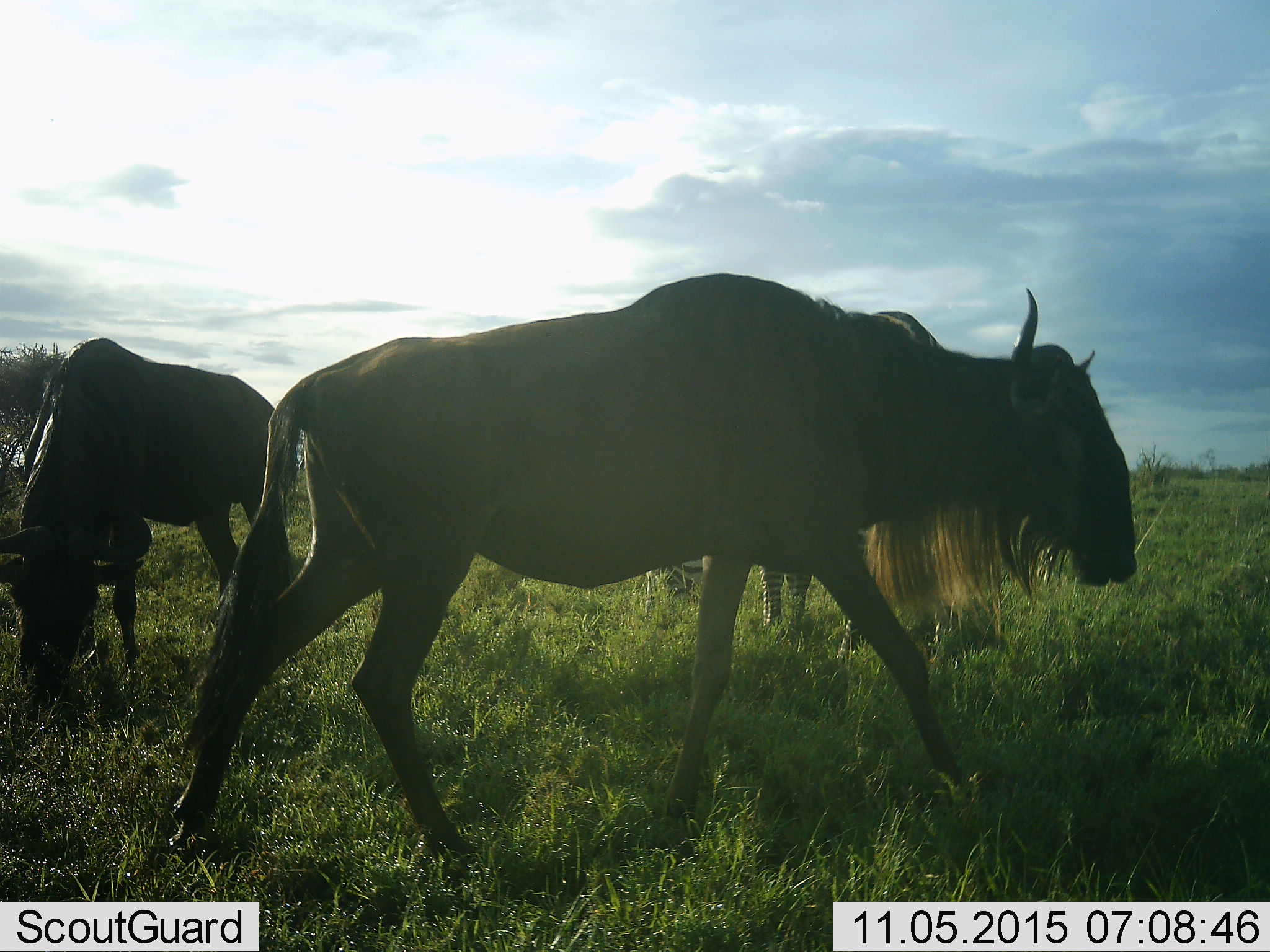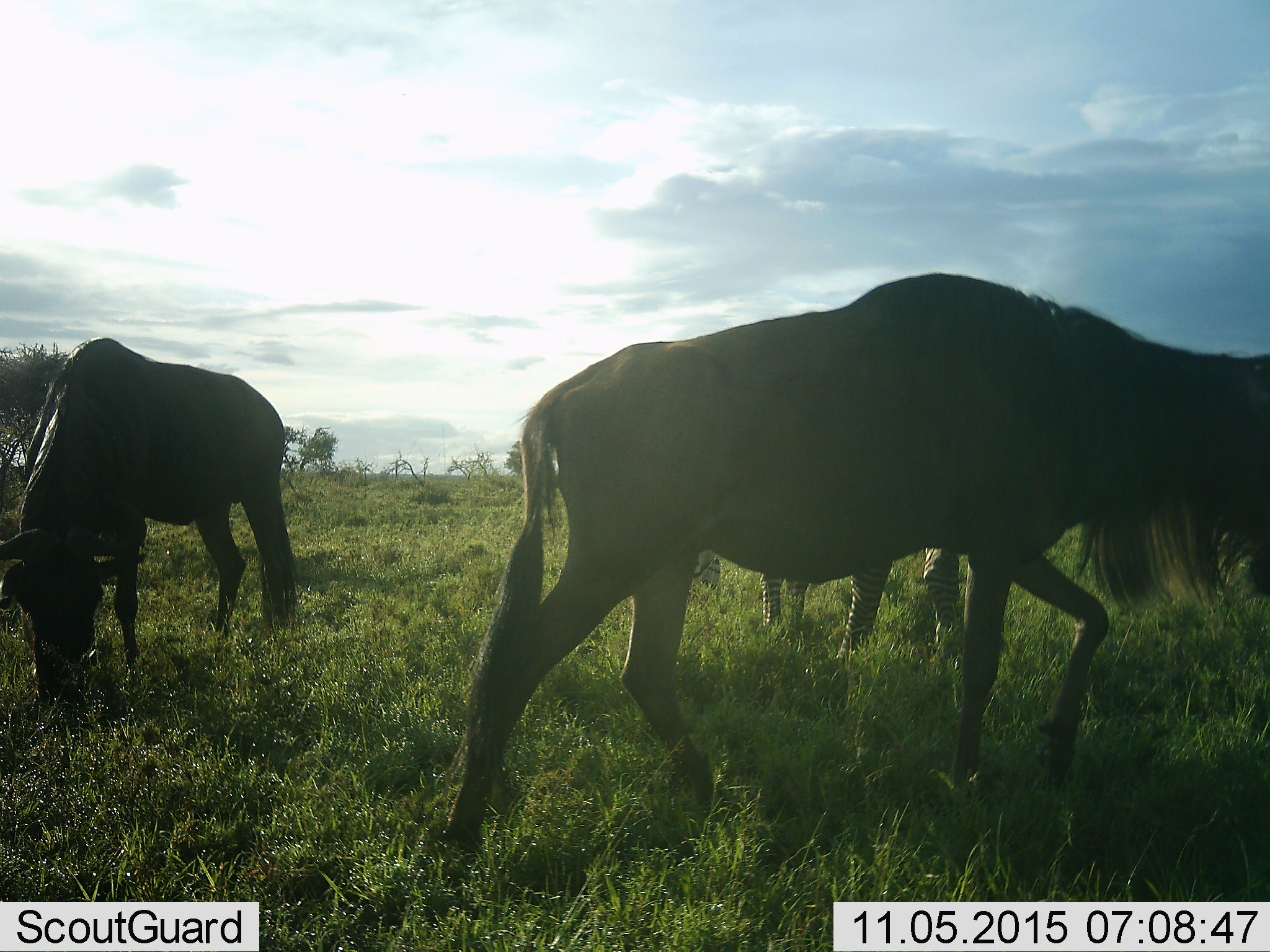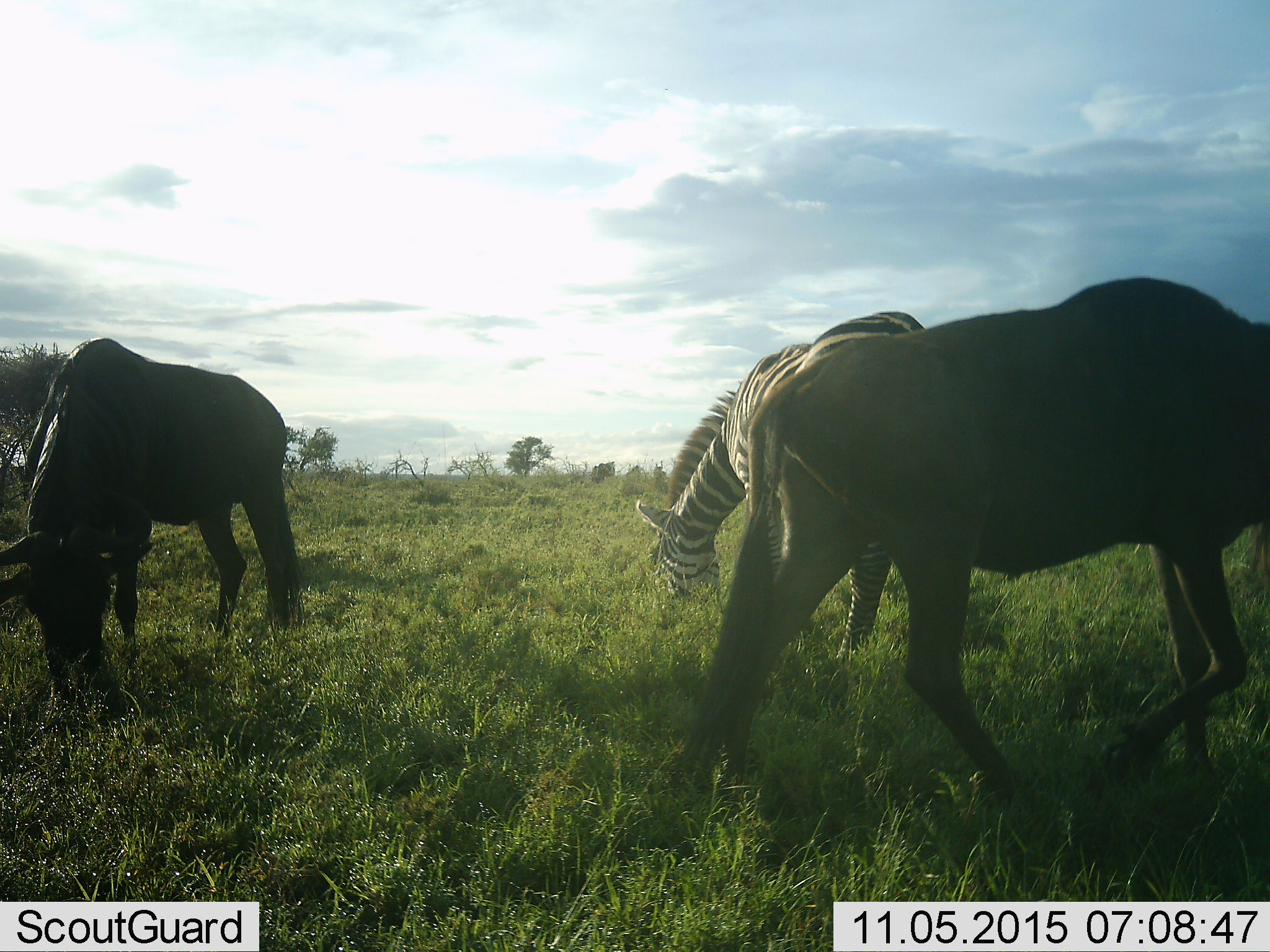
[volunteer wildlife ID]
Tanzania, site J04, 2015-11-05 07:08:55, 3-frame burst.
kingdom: Animalia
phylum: Chordata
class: Mammalia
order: Artiodactyla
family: Bovidae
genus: Connochaetes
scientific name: Connochaetes taurinus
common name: blue wildebeest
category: wildebeest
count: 2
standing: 40%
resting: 0%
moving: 80%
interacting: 0%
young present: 0%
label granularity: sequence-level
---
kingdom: Animalia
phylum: Chordata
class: Mammalia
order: Perissodactyla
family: Equidae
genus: Equus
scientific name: Equus quagga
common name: plains zebra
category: zebra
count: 1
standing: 38%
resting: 0%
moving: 0%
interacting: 0%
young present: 0%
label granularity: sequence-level